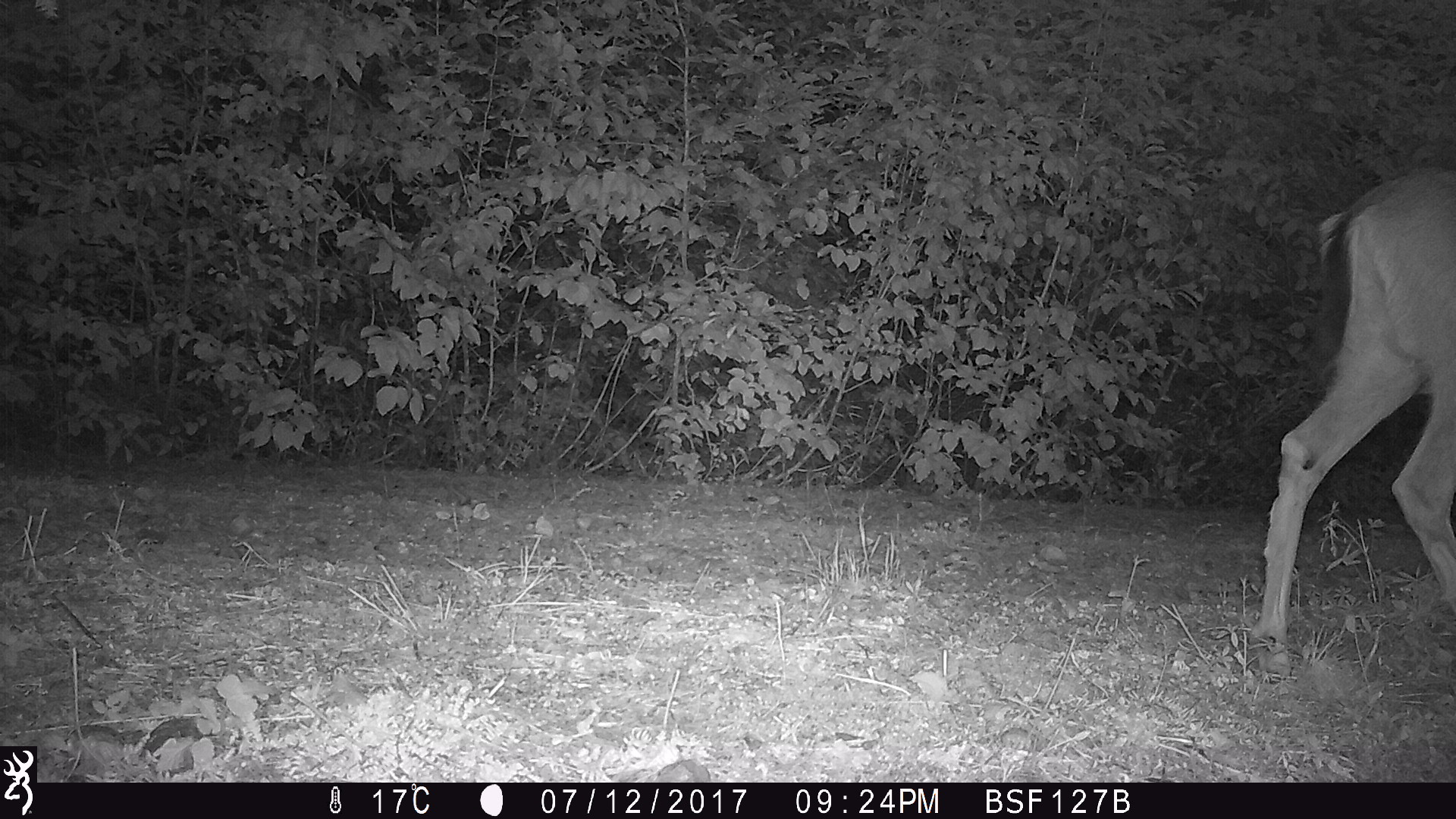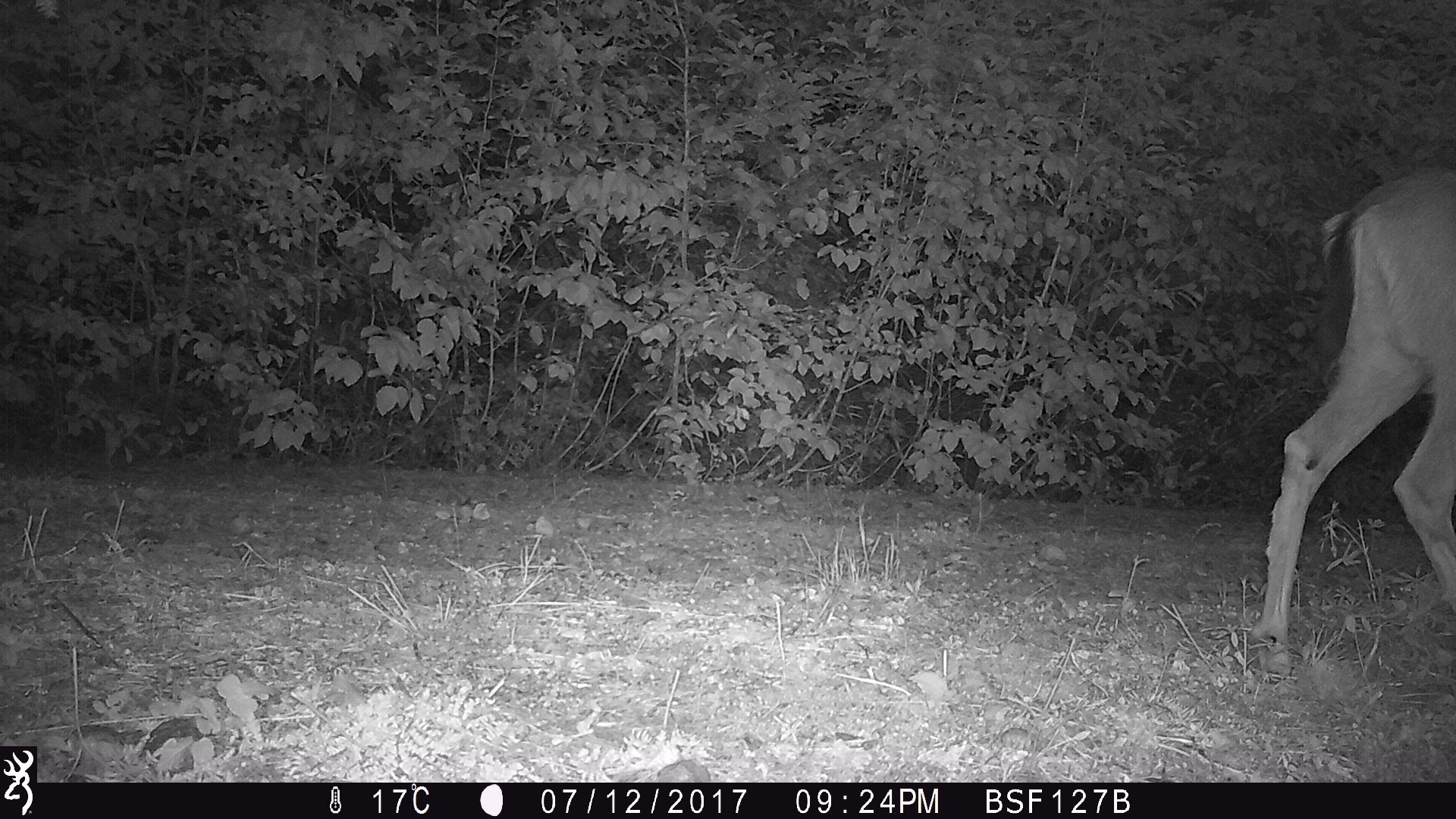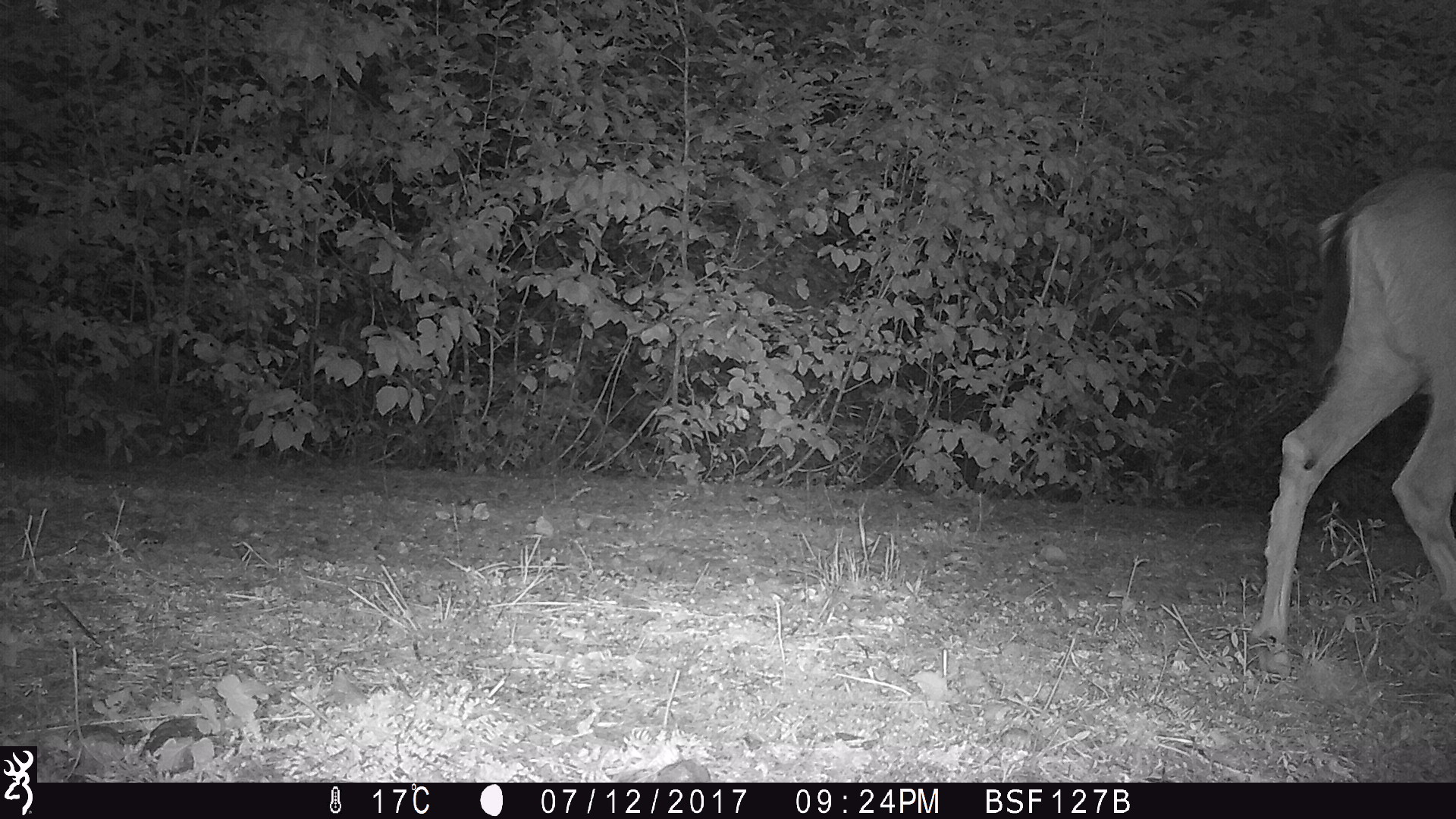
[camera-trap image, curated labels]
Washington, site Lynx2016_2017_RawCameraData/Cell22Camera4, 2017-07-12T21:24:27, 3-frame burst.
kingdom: Animalia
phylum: Chordata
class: Mammalia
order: Artiodactyla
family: Cervidae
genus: Odocoileus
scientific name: Odocoileus hemionus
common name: mule deer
Odocoileus hemionus (mule deer). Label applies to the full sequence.